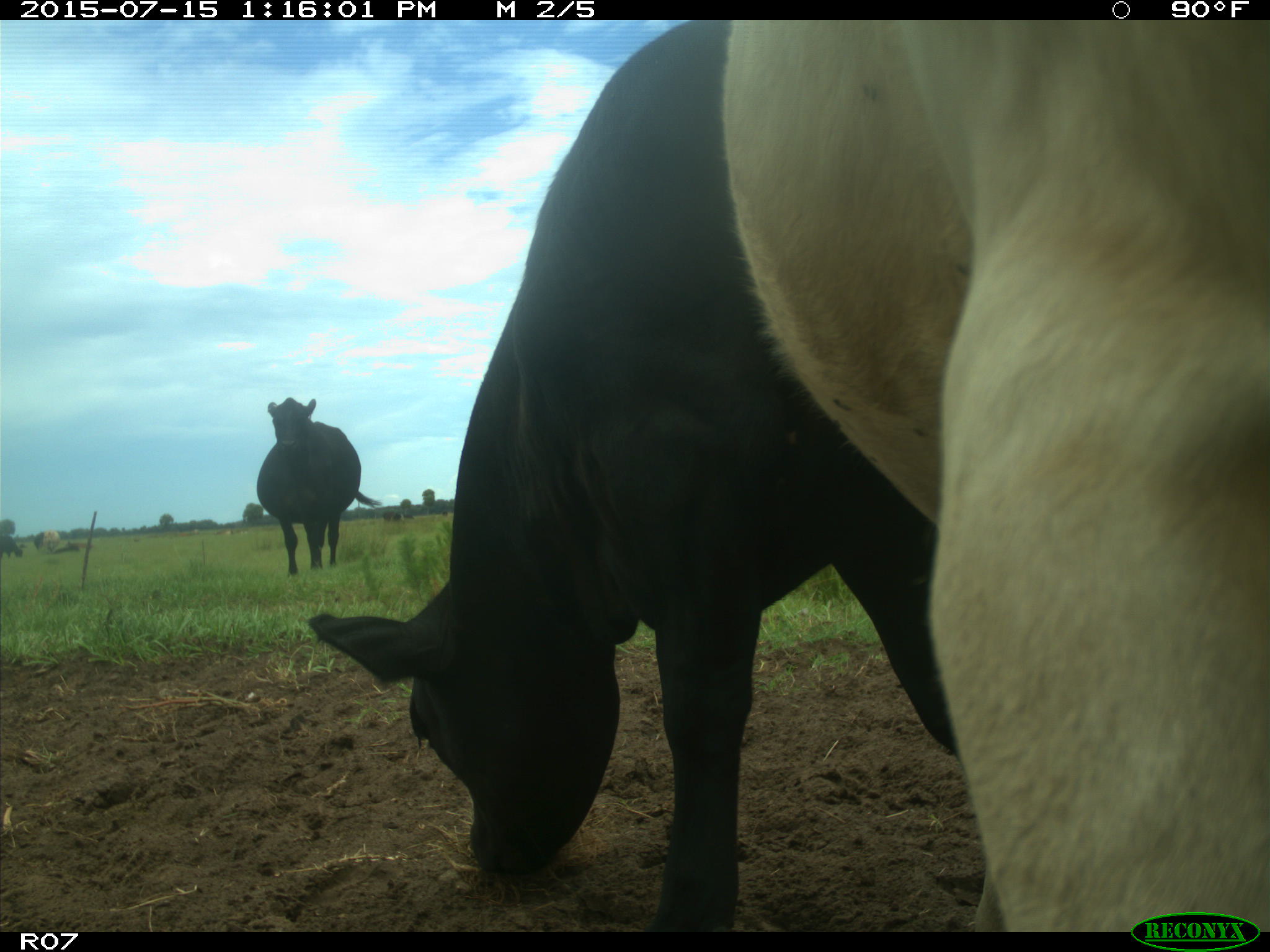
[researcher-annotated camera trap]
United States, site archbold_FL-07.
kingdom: Animalia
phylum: Chordata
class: Mammalia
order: Artiodactyla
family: Bovidae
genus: Bos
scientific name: Bos taurus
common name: domestic cow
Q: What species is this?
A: Bos taurus (domestic cow).